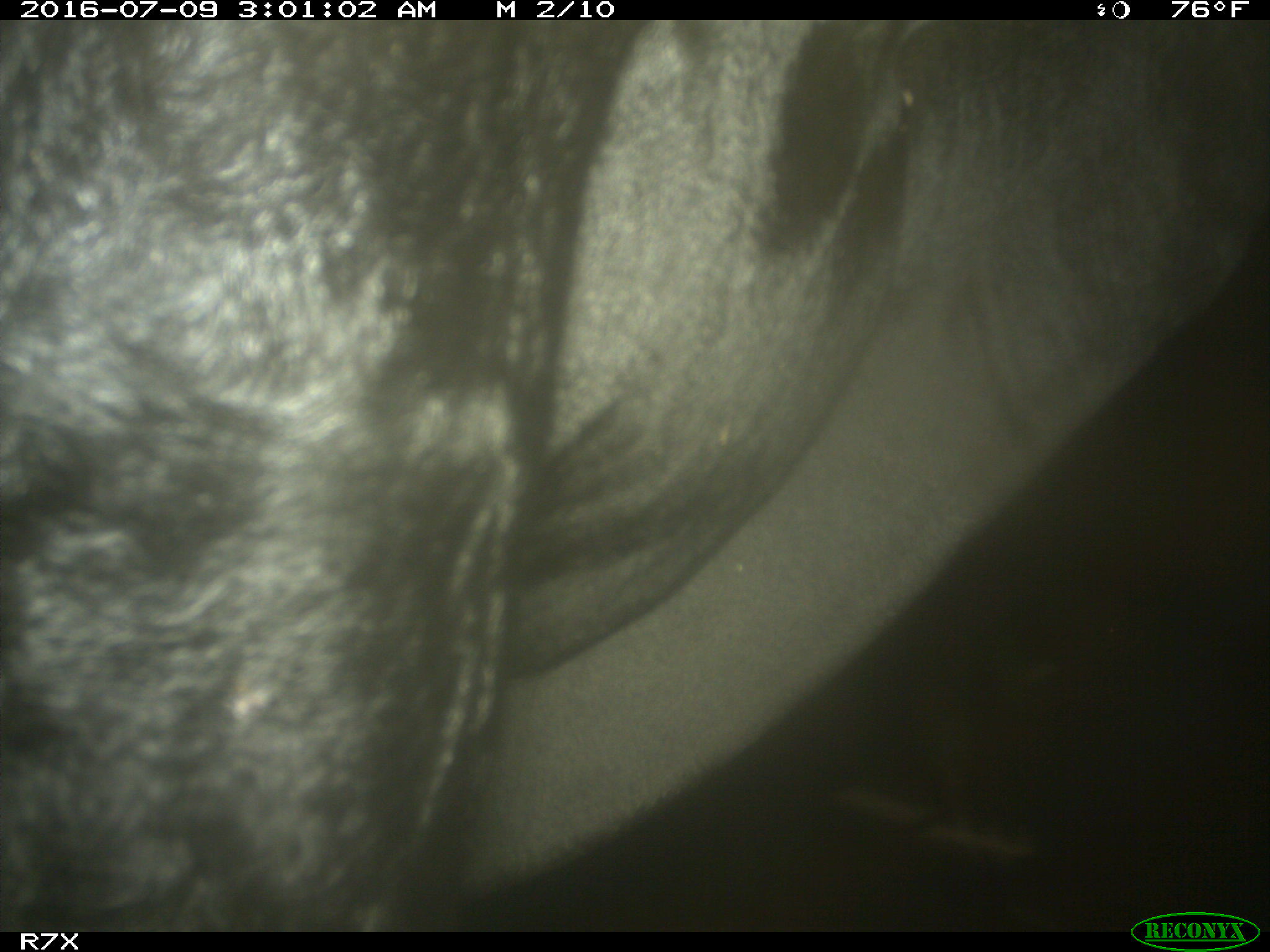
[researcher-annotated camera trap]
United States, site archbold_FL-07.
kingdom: Animalia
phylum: Chordata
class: Mammalia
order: Artiodactyla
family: Bovidae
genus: Bos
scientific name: Bos taurus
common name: domestic cow